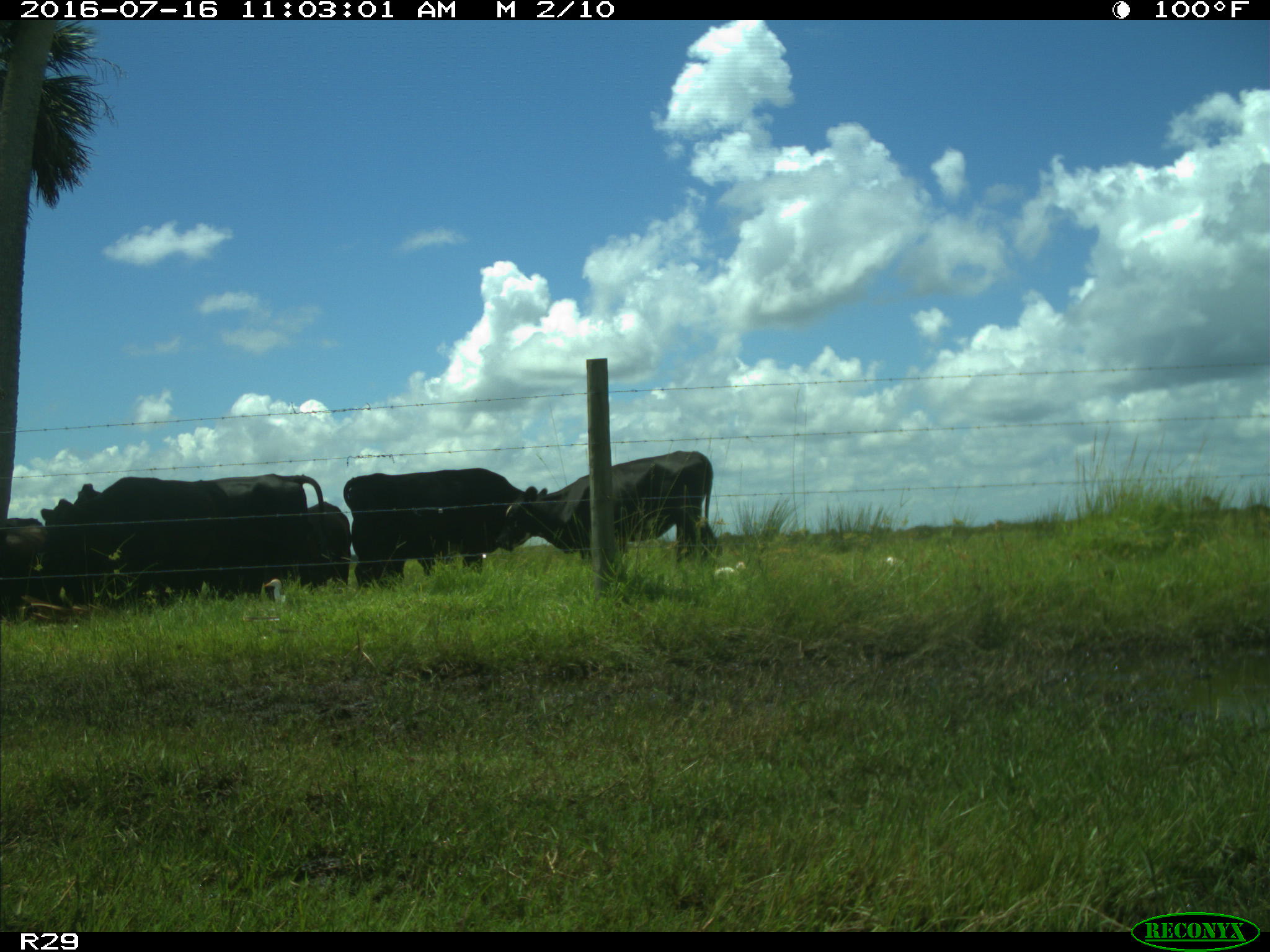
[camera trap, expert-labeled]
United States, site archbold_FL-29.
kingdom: Animalia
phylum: Chordata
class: Mammalia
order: Artiodactyla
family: Bovidae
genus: Bos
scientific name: Bos taurus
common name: domestic cow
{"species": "Bos taurus (domestic cow)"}